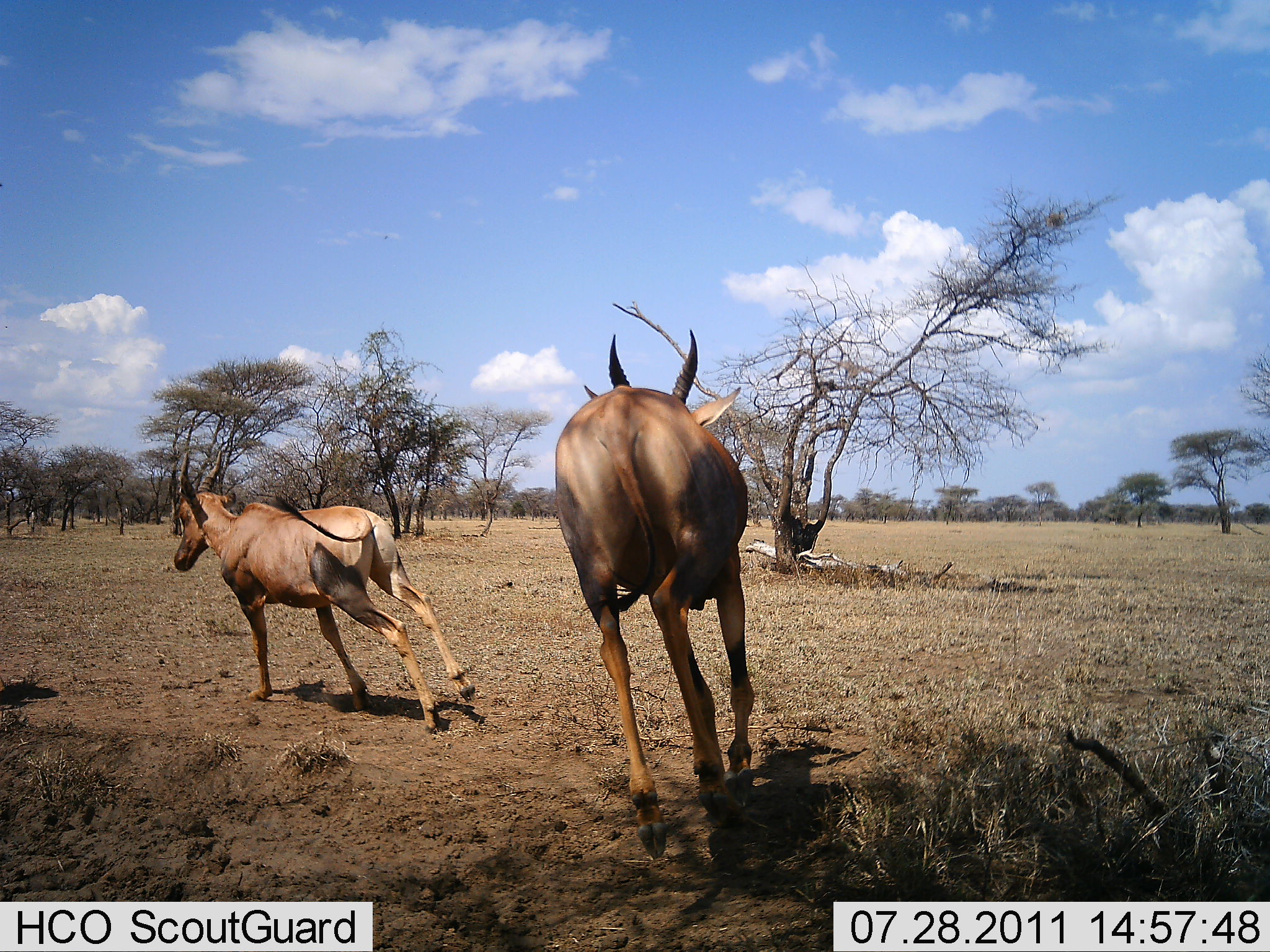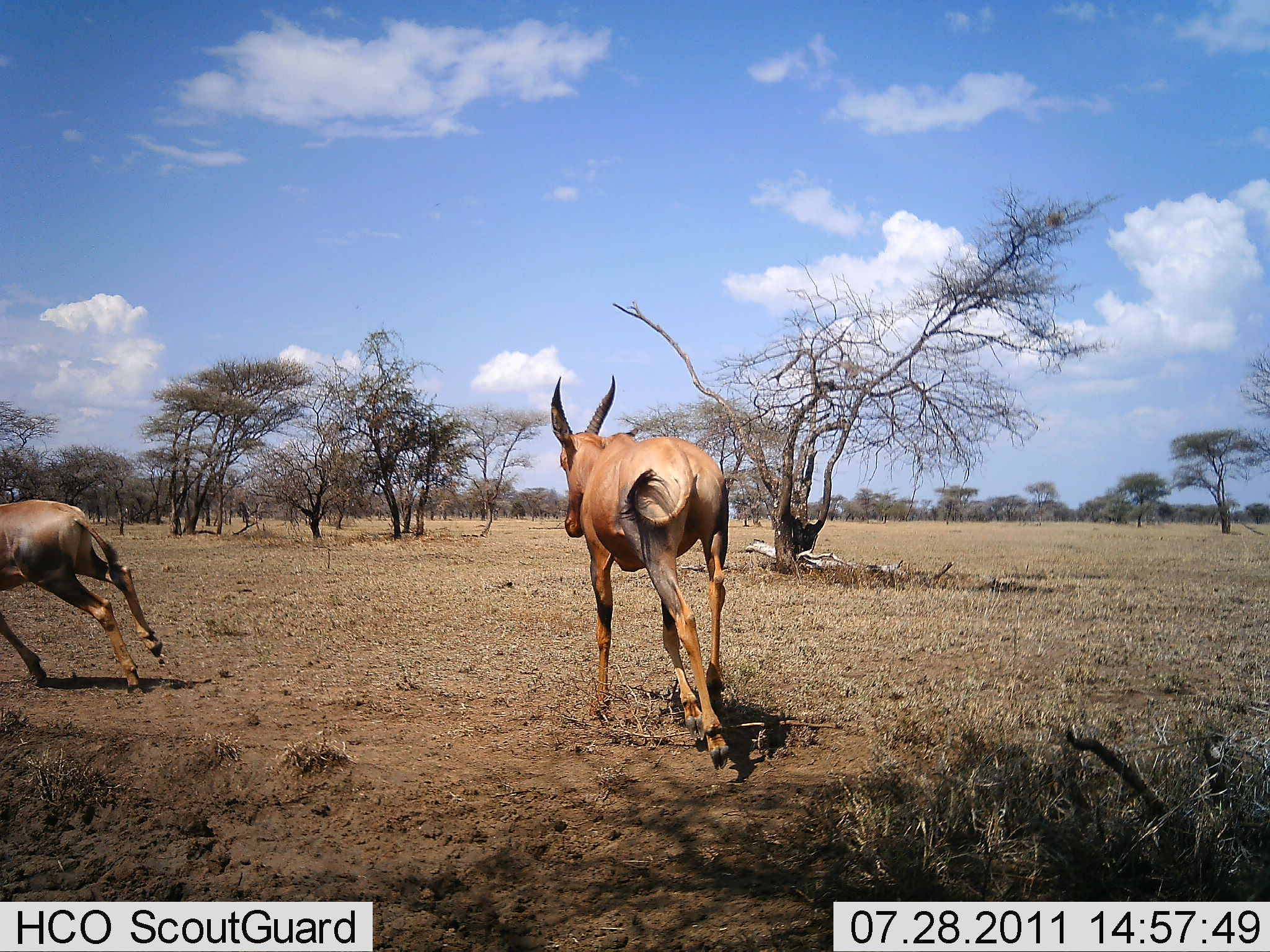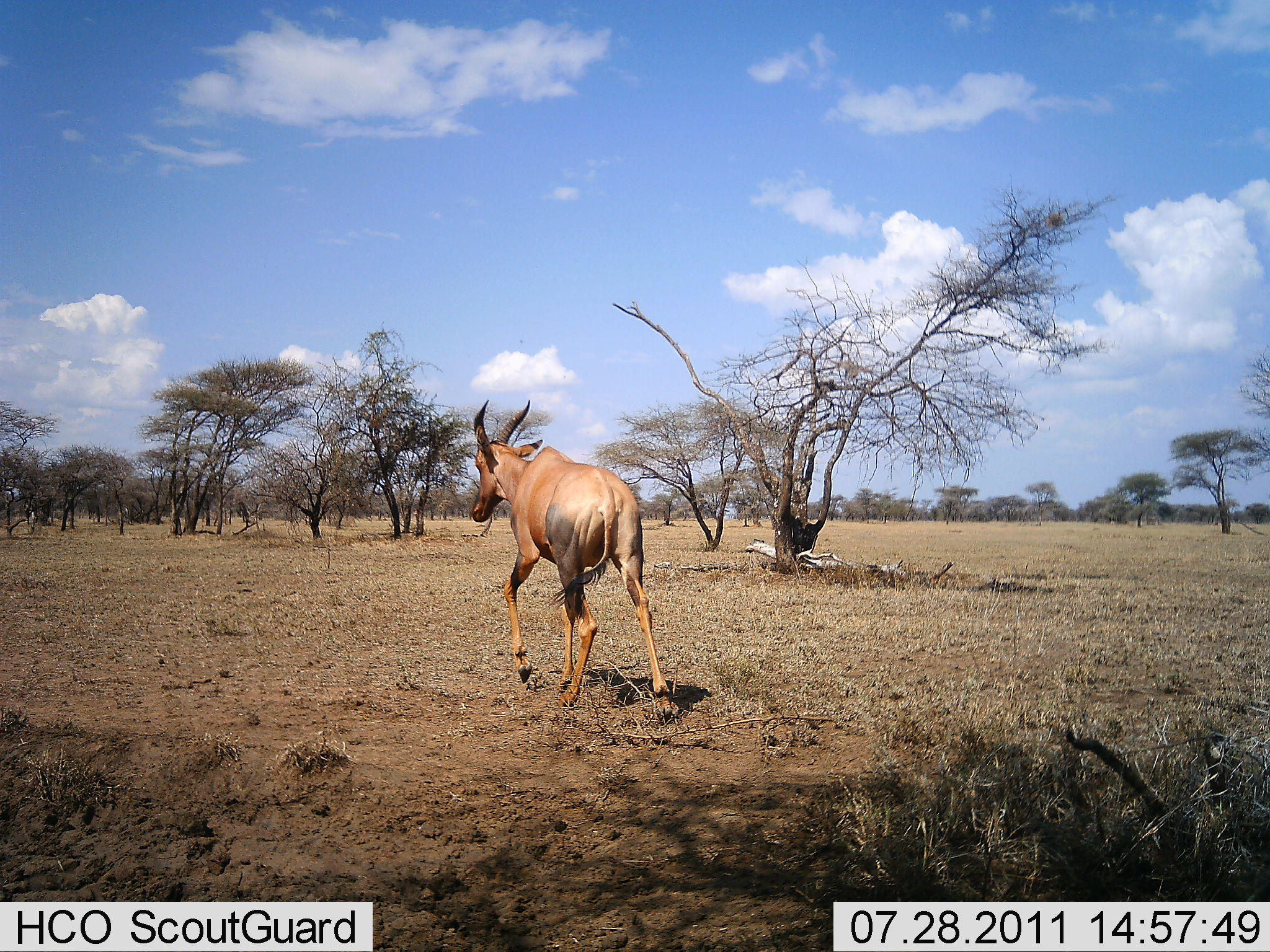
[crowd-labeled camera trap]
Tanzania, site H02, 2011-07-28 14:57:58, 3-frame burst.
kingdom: Animalia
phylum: Chordata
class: Mammalia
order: Artiodactyla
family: Bovidae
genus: Damaliscus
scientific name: Damaliscus lunatus jimela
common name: topi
Topi (Damaliscus lunatus jimela), count 2. Behavior (volunteer vote fractions): standing 0%, resting 0%, moving 100%, interacting 10%. Young present (vote fraction): 0%. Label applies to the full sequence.